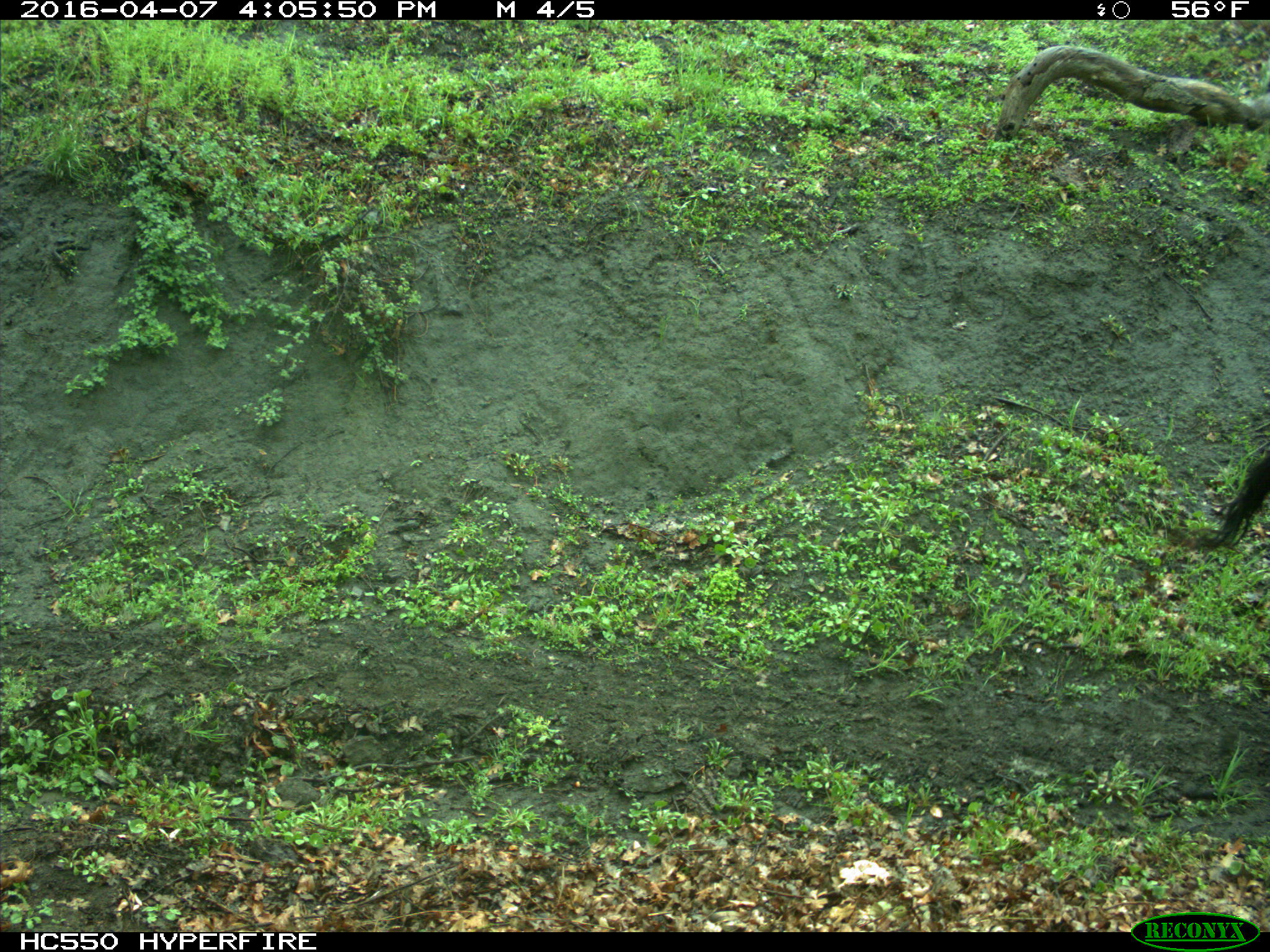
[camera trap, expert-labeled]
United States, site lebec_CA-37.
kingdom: Animalia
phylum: Chordata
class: Mammalia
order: Artiodactyla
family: Bovidae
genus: Bos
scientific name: Bos taurus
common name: domestic cow